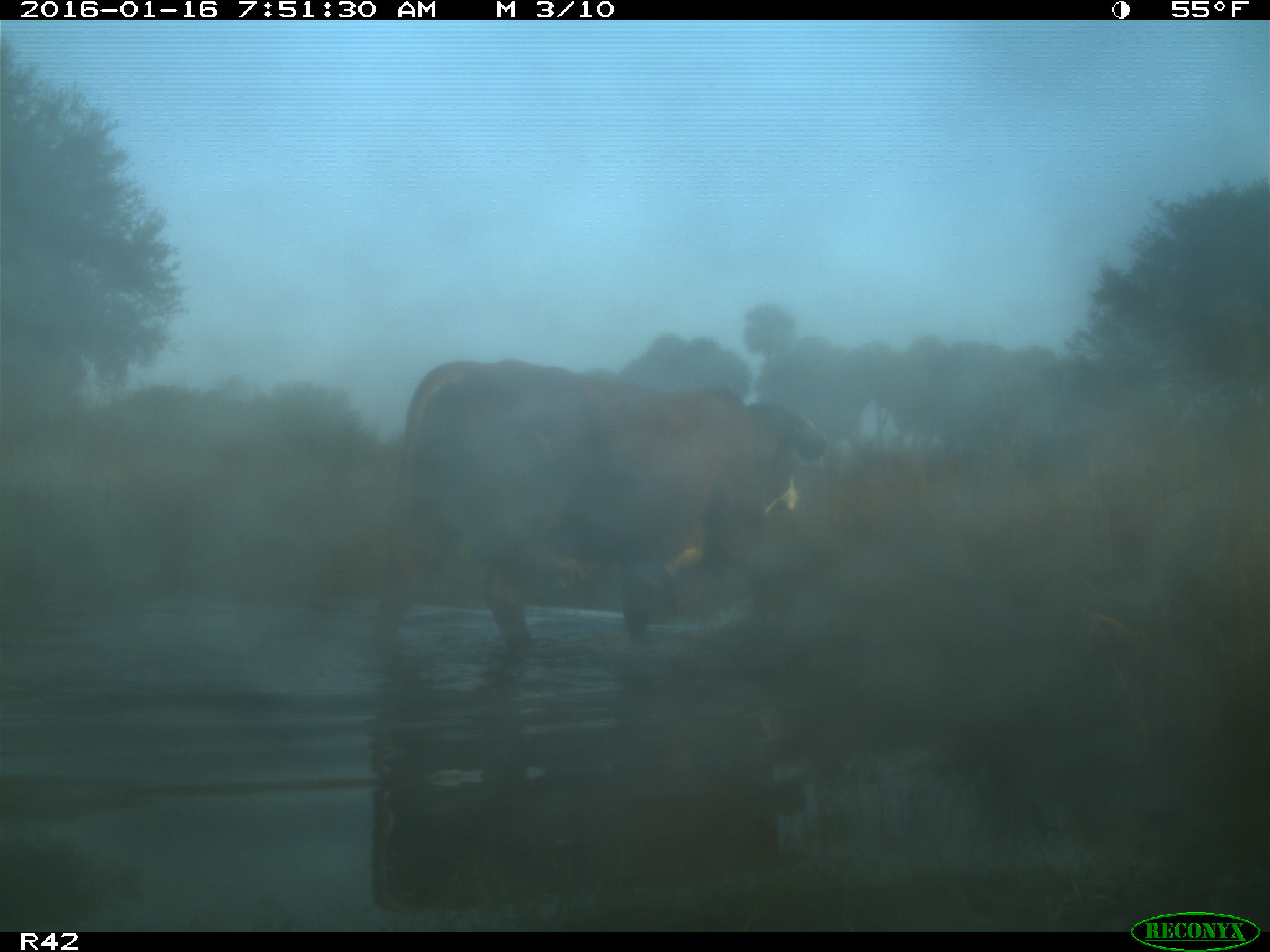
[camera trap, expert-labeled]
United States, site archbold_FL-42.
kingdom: Animalia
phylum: Chordata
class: Mammalia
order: Artiodactyla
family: Bovidae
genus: Bos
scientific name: Bos taurus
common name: domestic cow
Bos taurus (domestic cow).